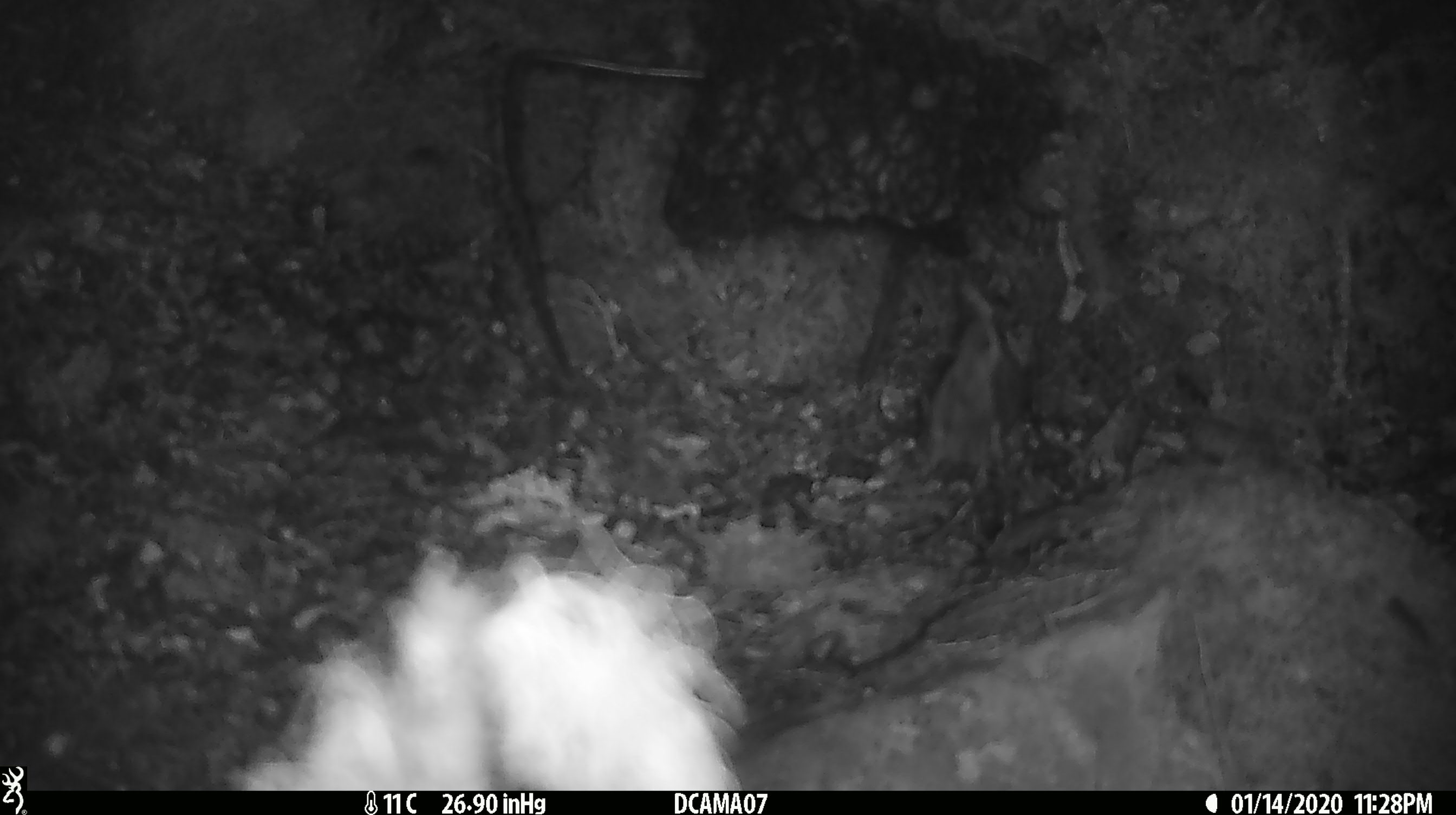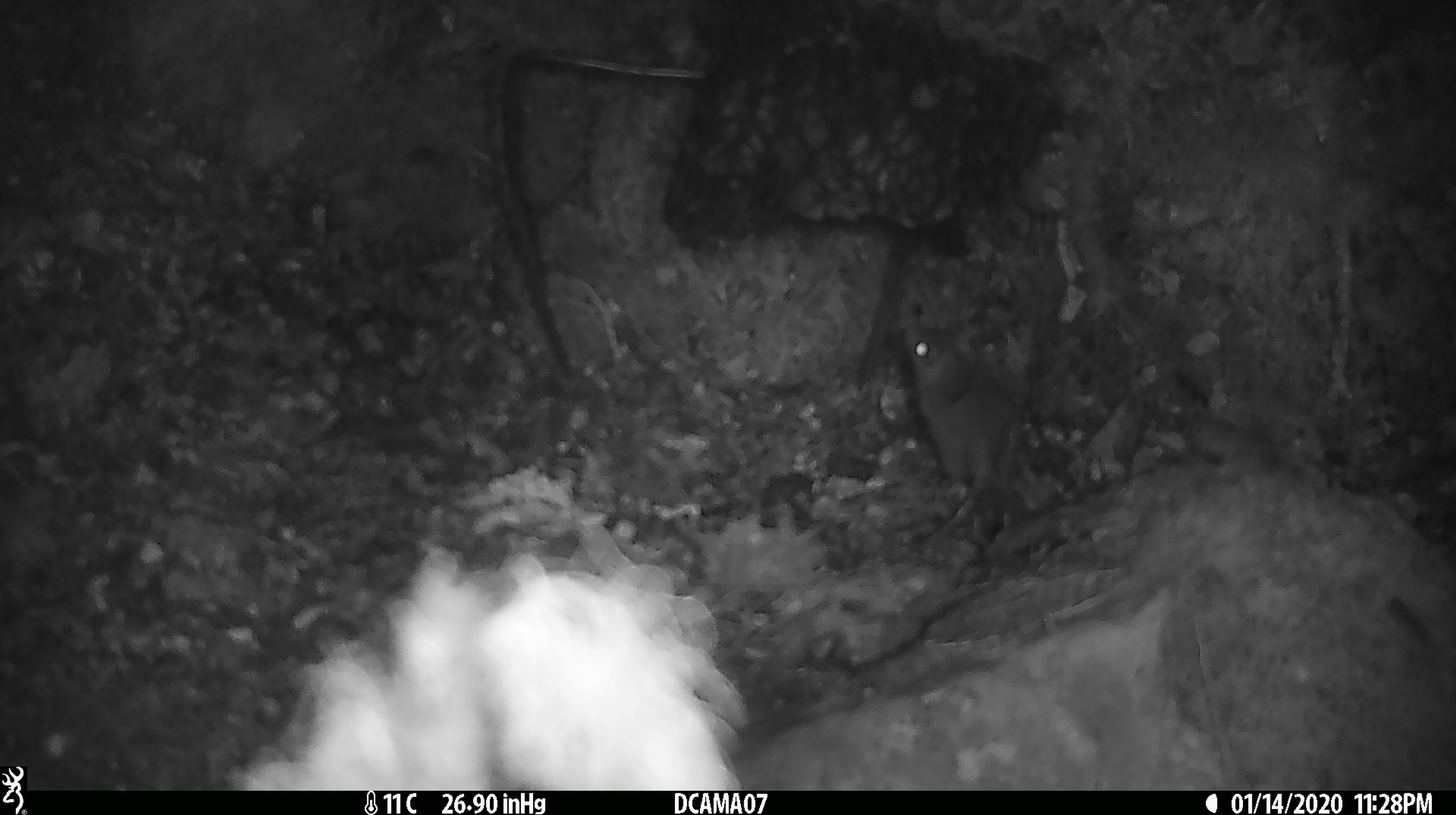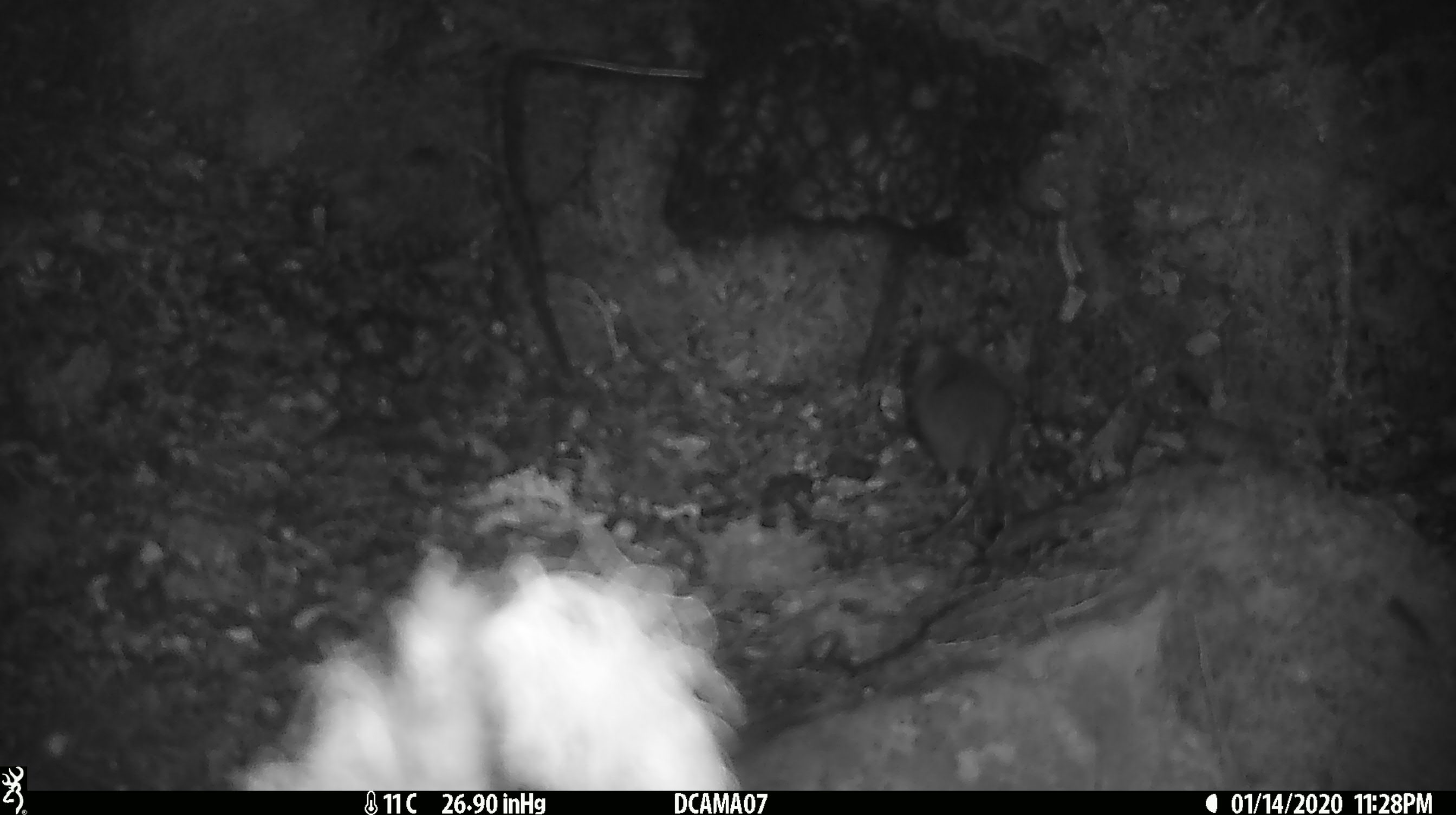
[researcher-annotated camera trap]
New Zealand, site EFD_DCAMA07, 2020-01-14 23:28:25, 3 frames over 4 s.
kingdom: Animalia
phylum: Chordata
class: Mammalia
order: Rodentia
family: Muridae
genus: Mus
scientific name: Mus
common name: mouse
Mouse (Mus).